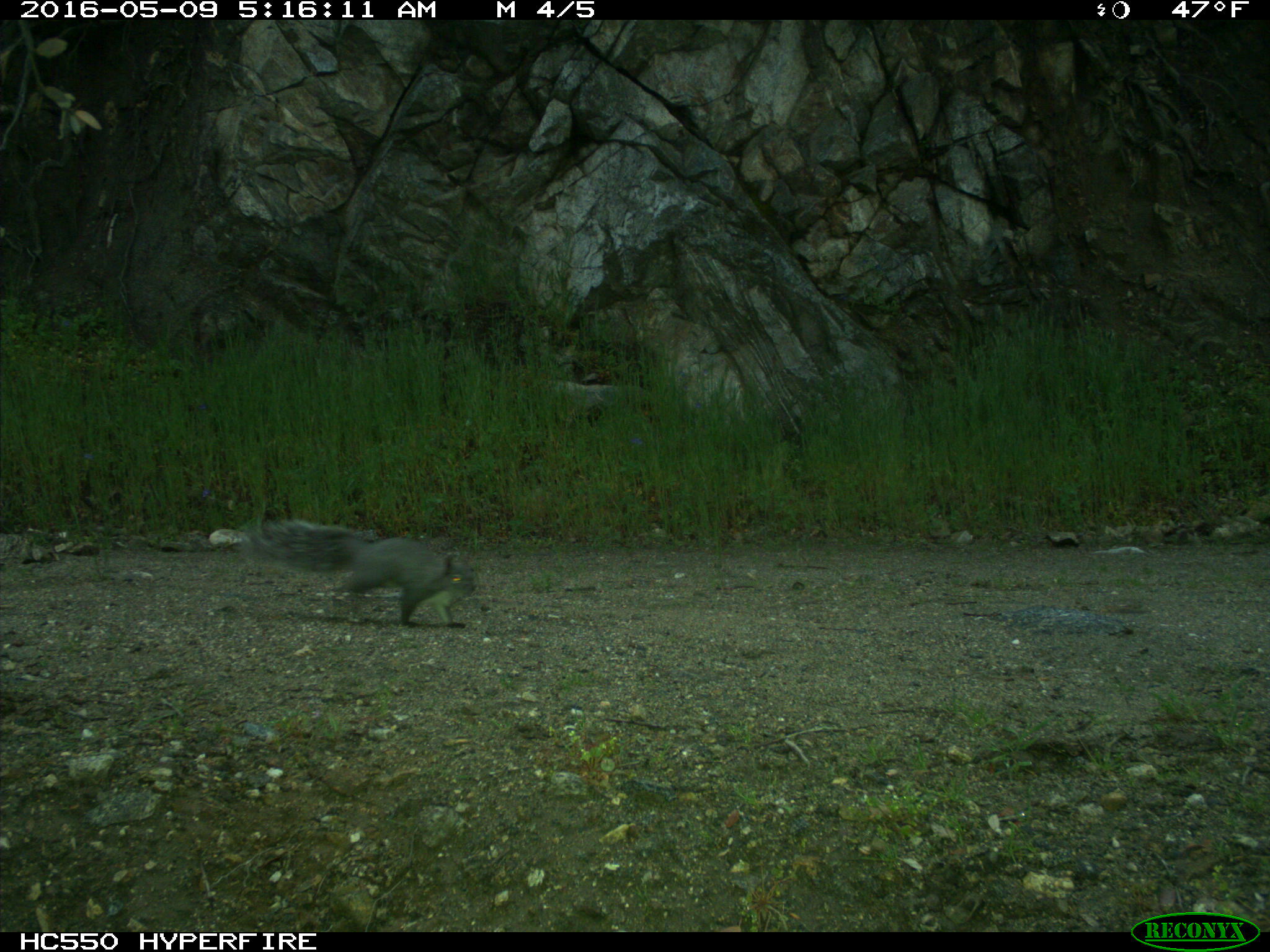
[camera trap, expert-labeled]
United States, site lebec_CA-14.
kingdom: Animalia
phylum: Chordata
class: Mammalia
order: Rodentia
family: Sciuridae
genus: Sciurus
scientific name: Sciurus carolinensis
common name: eastern gray squirrel